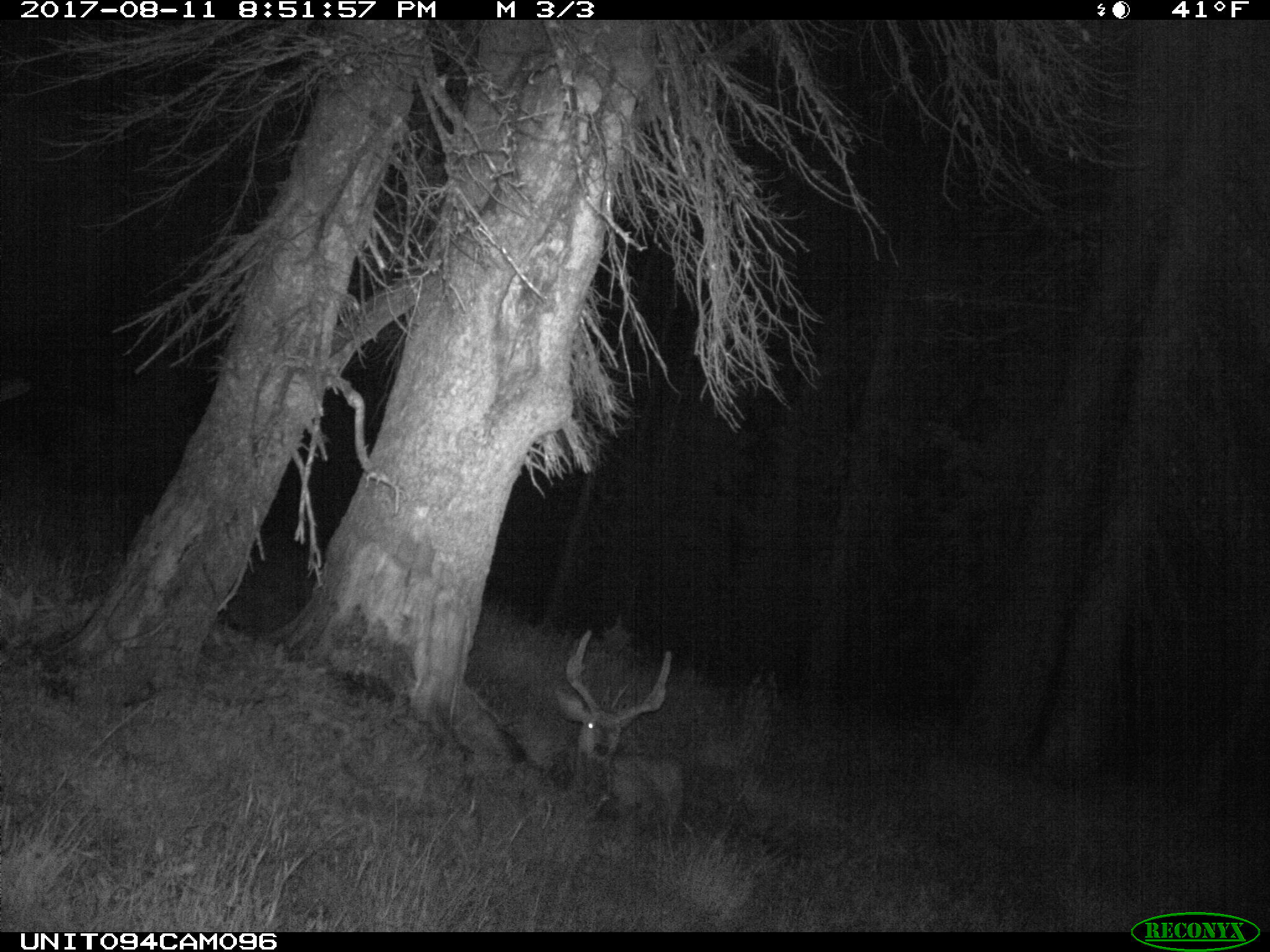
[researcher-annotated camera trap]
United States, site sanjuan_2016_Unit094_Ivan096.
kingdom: Animalia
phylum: Chordata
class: Mammalia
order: Artiodactyla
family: Cervidae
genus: Odocoileus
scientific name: Odocoileus hemionus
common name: mule deer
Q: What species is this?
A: Odocoileus hemionus (mule deer).